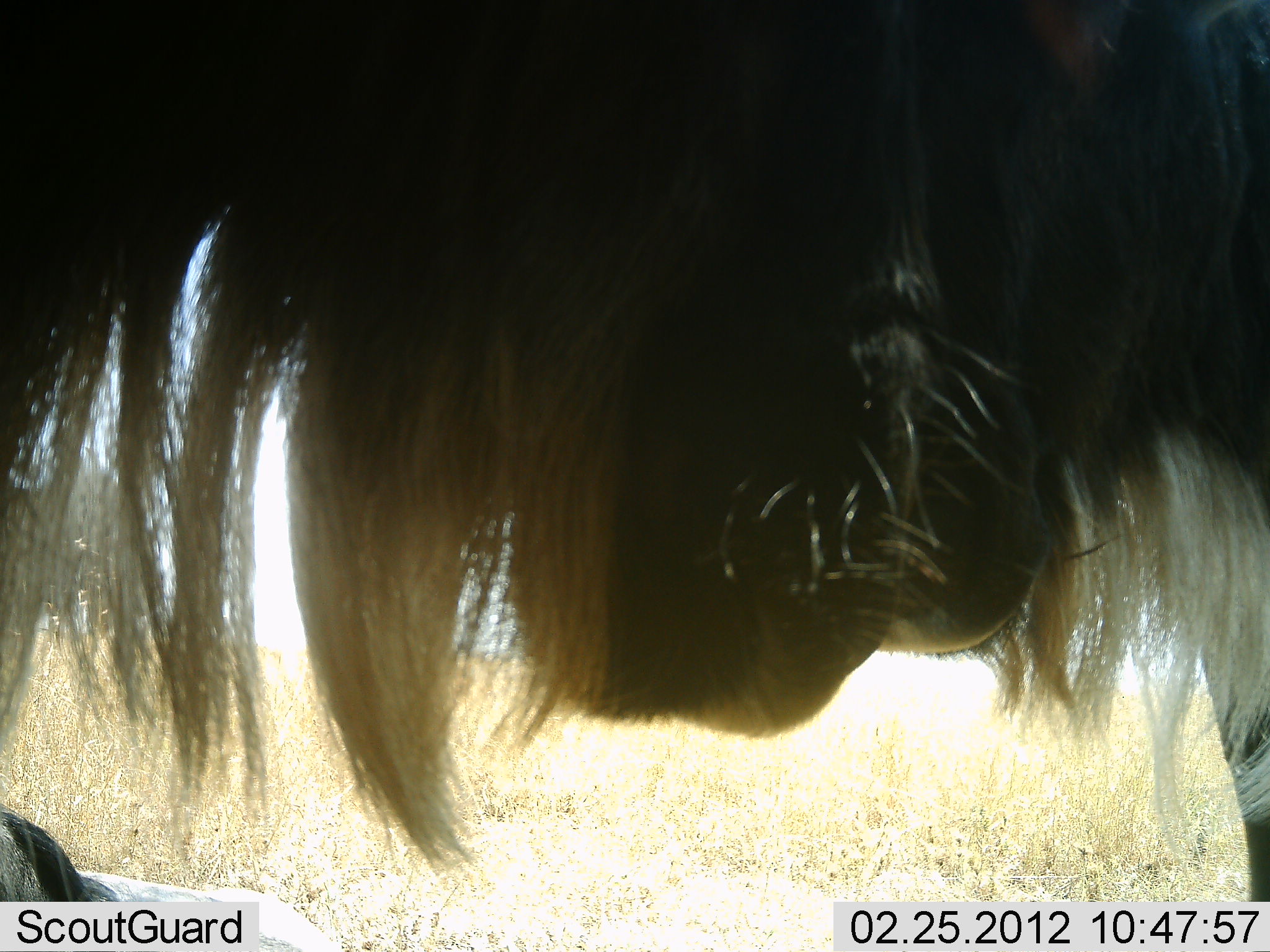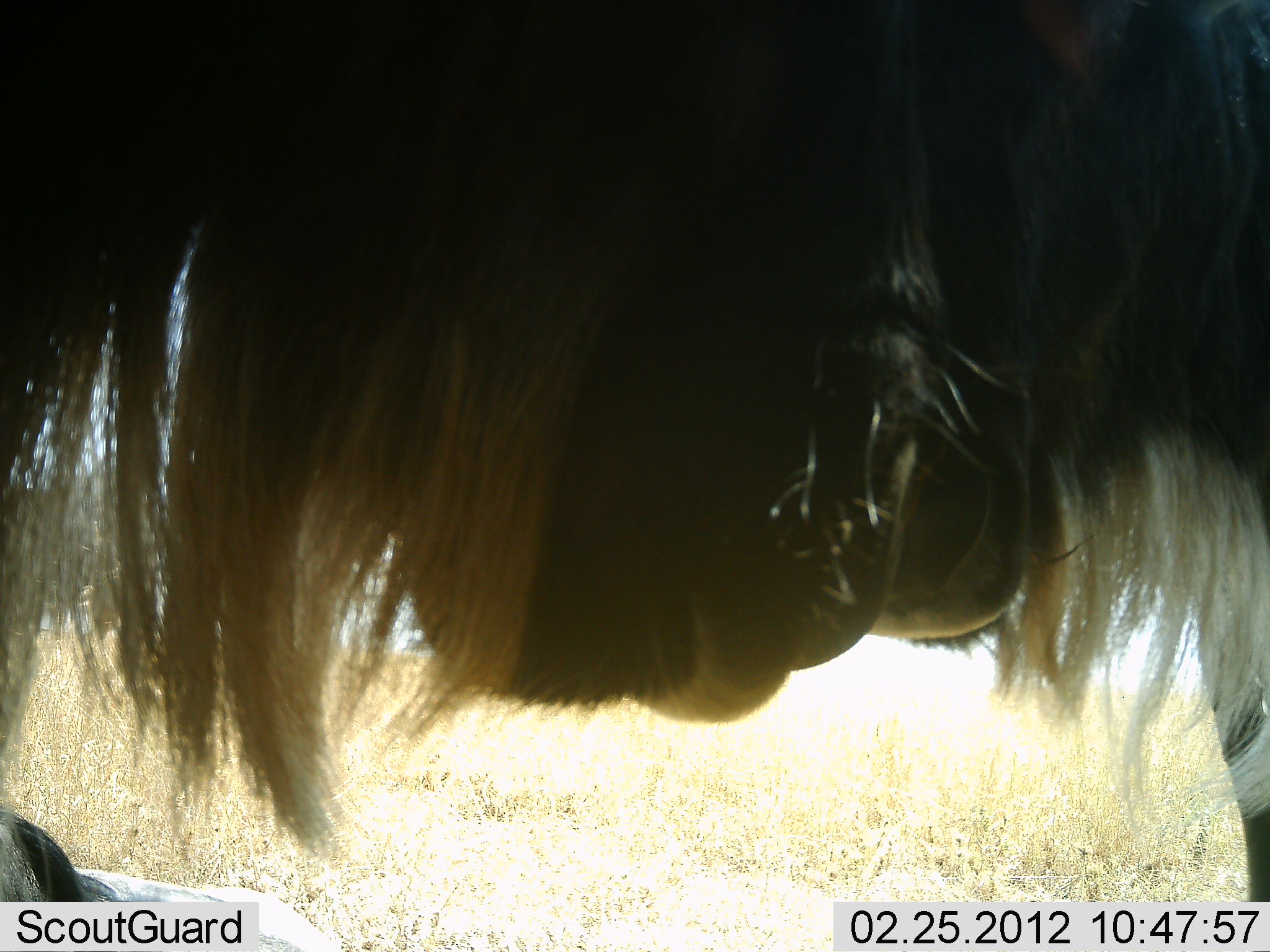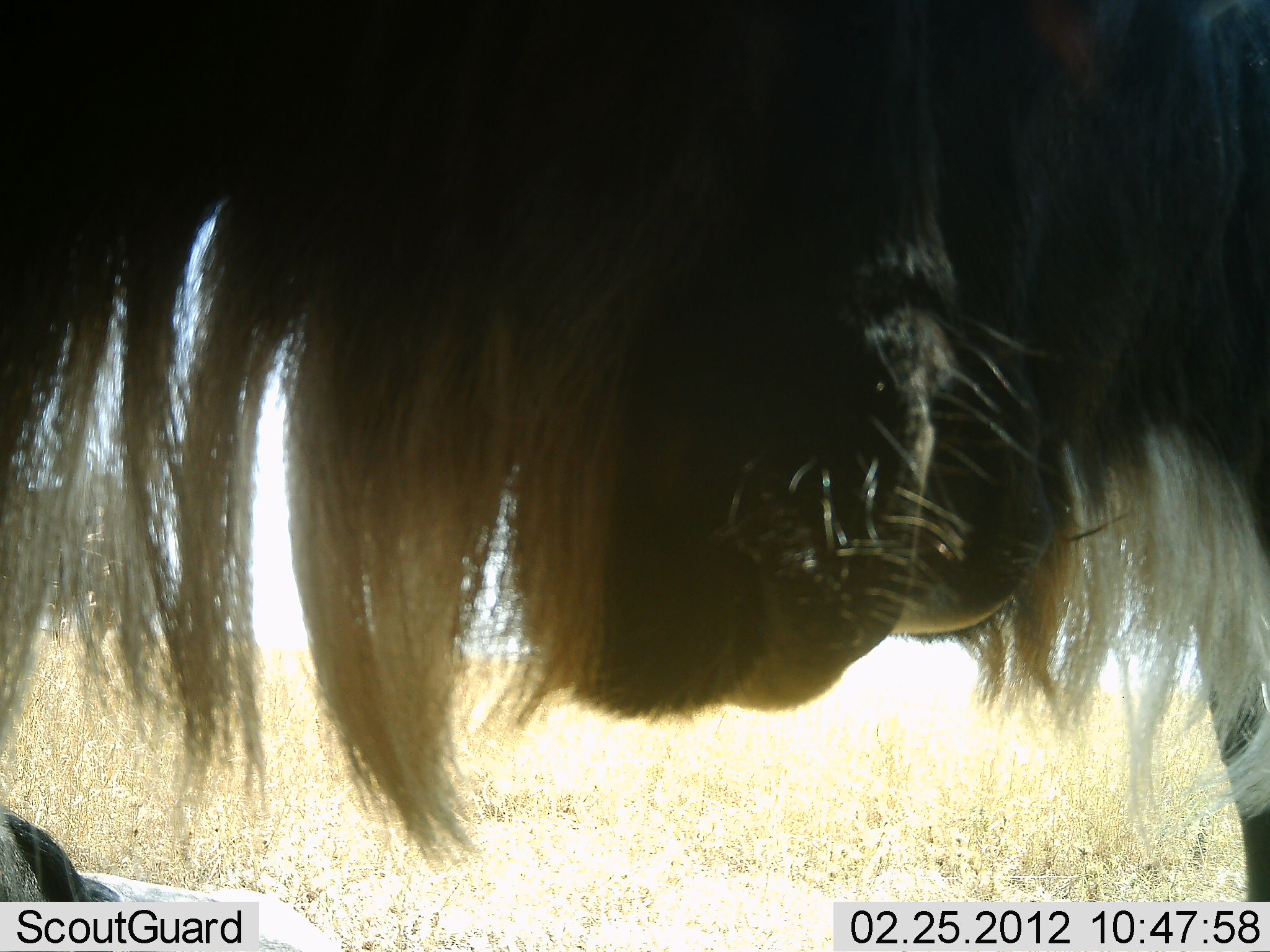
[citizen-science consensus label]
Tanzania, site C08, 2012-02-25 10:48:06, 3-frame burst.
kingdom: Animalia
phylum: Chordata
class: Mammalia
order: Artiodactyla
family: Bovidae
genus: Connochaetes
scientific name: Connochaetes taurinus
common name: blue wildebeest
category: wildebeest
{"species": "wildebeest (blue wildebeest) (Connochaetes taurinus)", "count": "1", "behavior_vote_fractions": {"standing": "87%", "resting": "30%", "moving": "0%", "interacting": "22%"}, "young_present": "0%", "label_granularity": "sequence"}